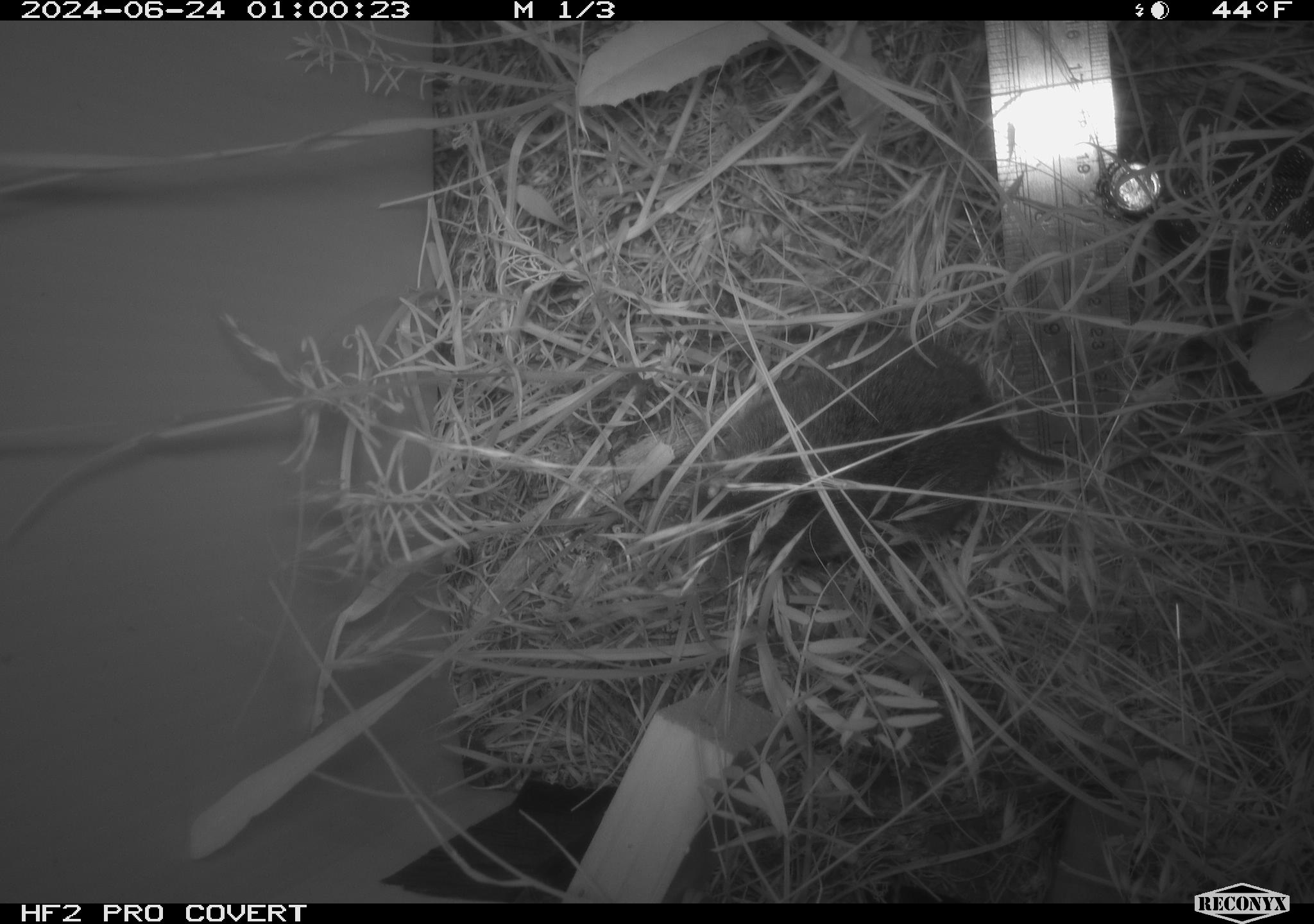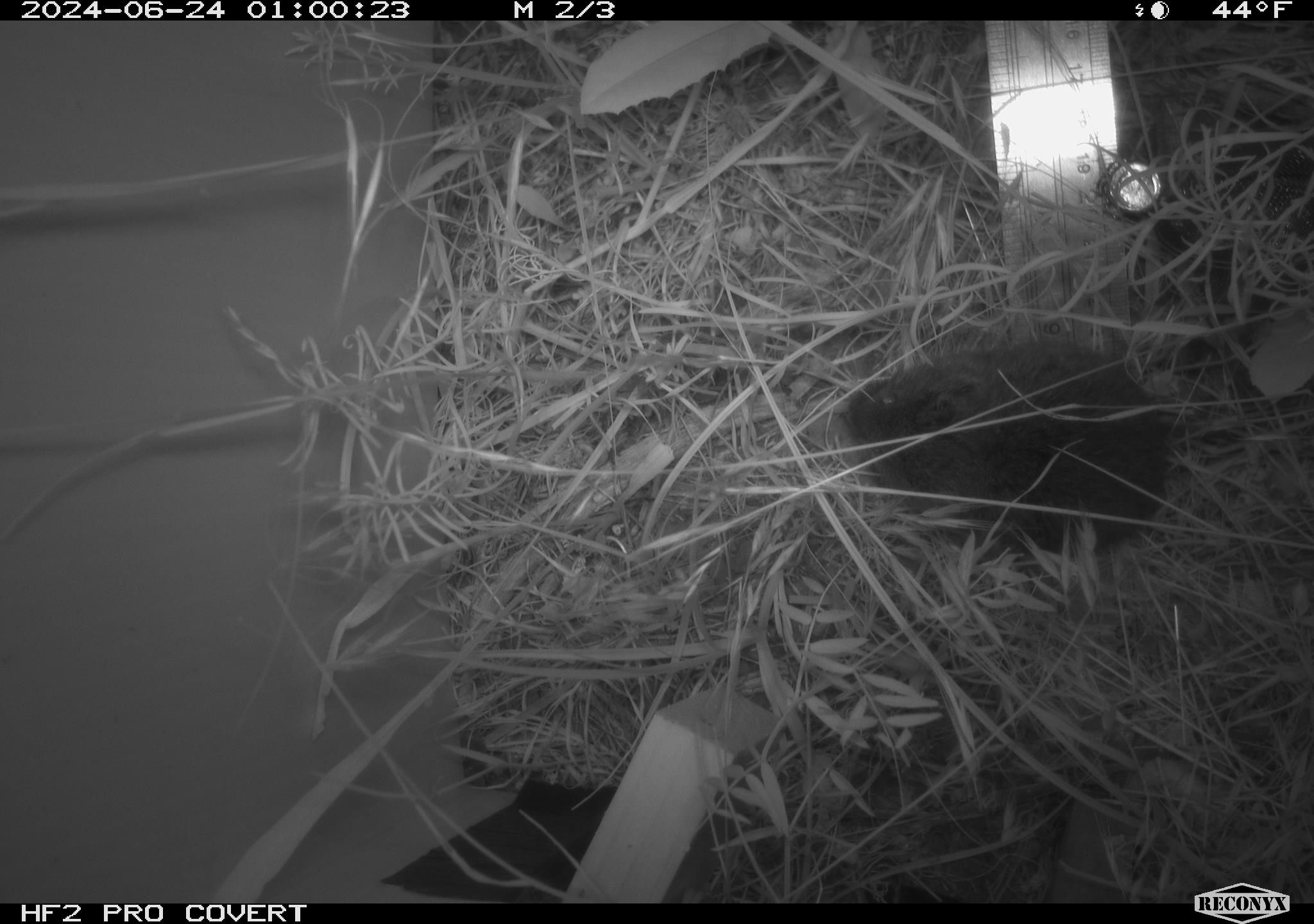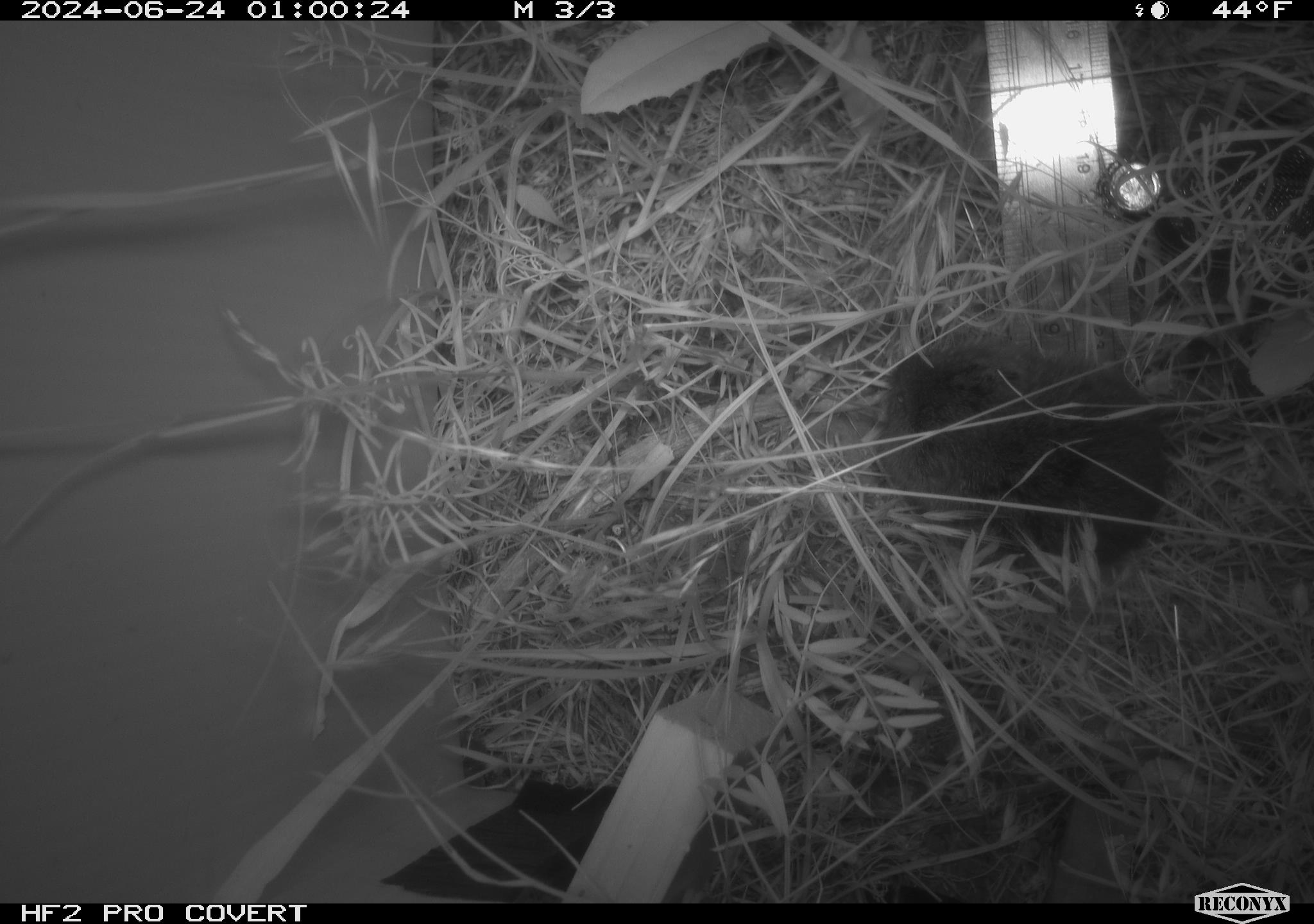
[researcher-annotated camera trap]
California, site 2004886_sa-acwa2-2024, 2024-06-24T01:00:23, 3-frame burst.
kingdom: Animalia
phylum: Chordata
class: Mammalia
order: Rodentia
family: Cricetidae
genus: Microtus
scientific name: Microtus californicus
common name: california vole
California vole (Microtus californicus).